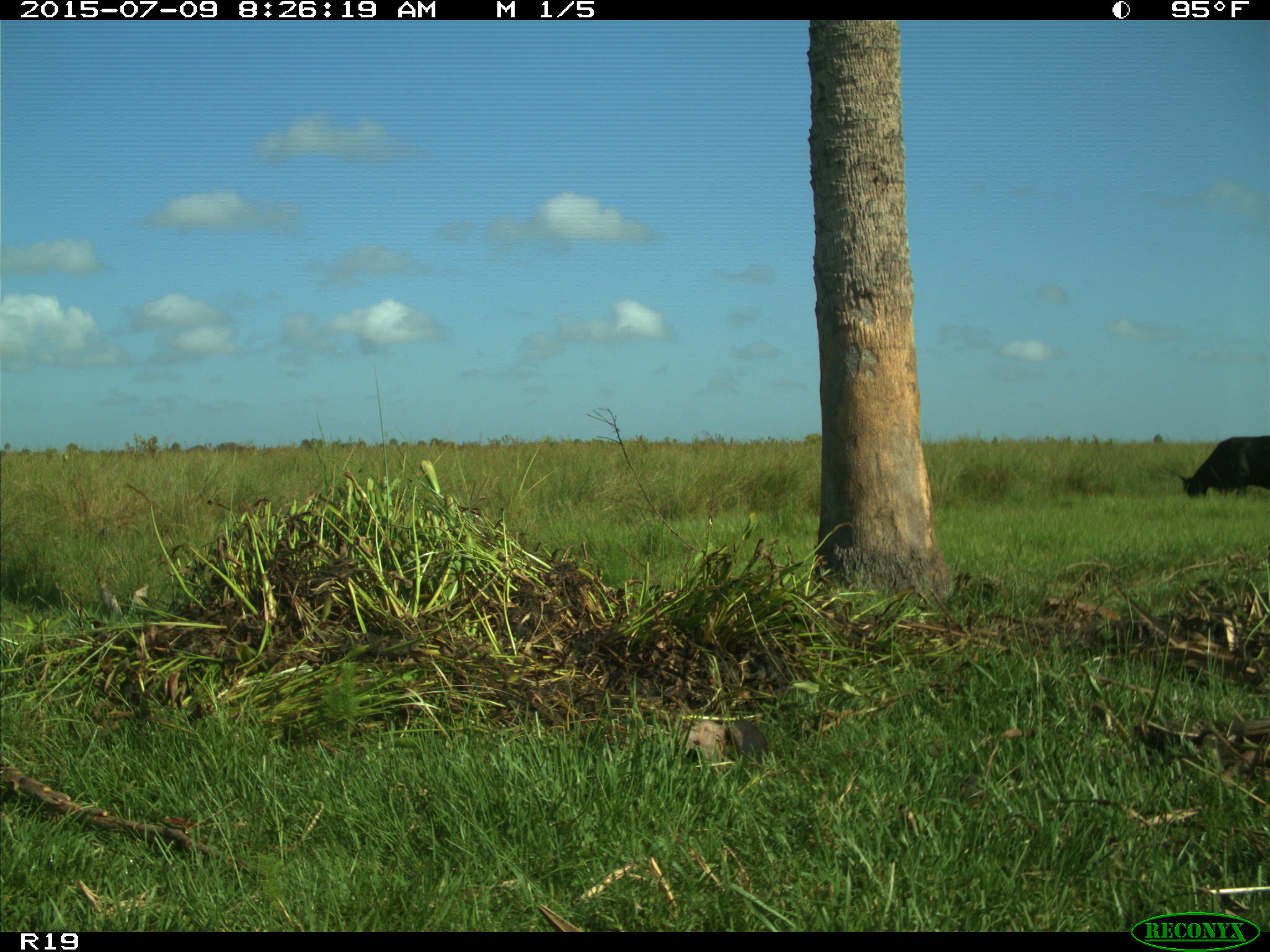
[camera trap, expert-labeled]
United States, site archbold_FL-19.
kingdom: Animalia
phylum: Chordata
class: Mammalia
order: Artiodactyla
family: Bovidae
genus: Bos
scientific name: Bos taurus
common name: domestic cow